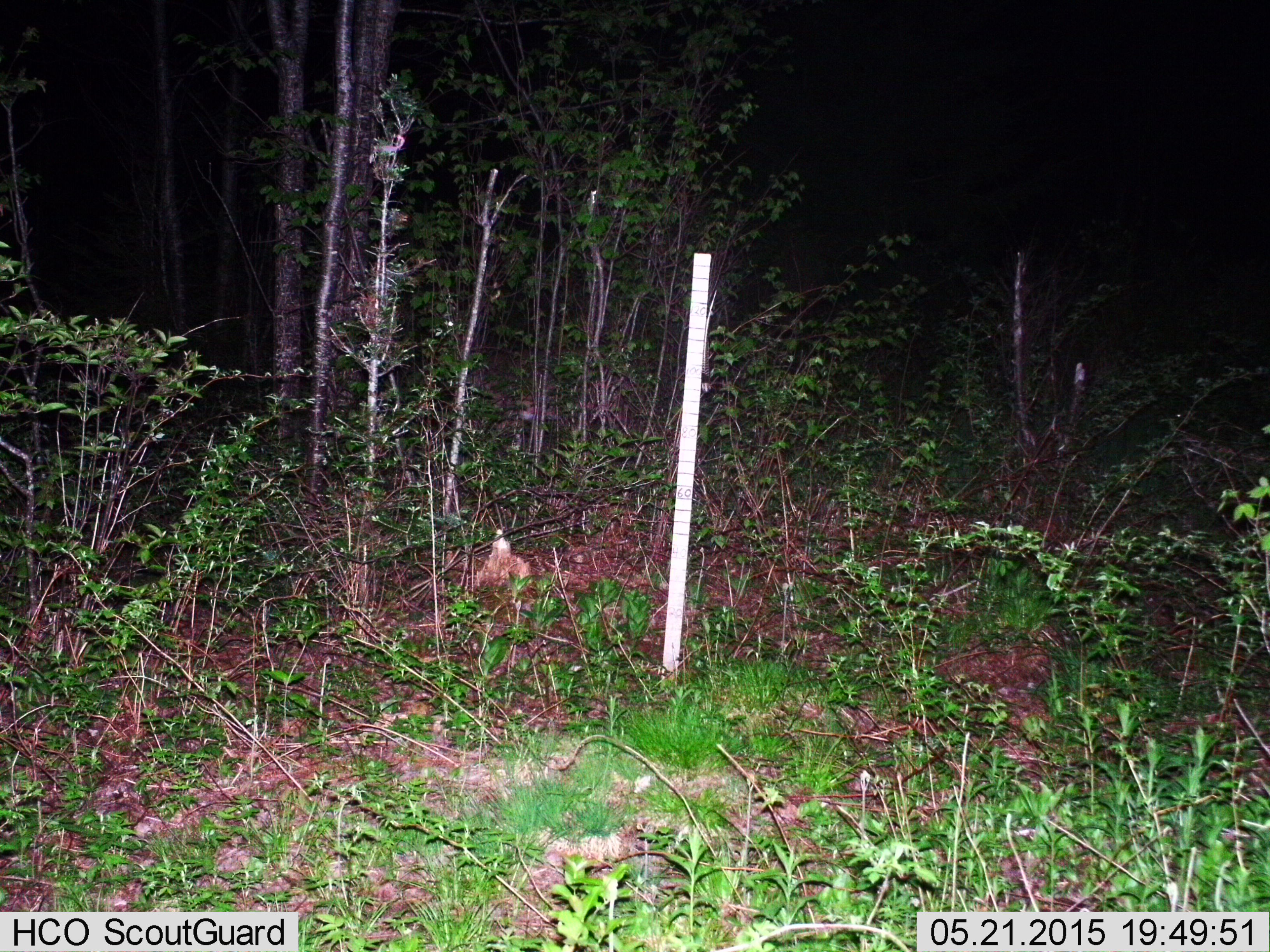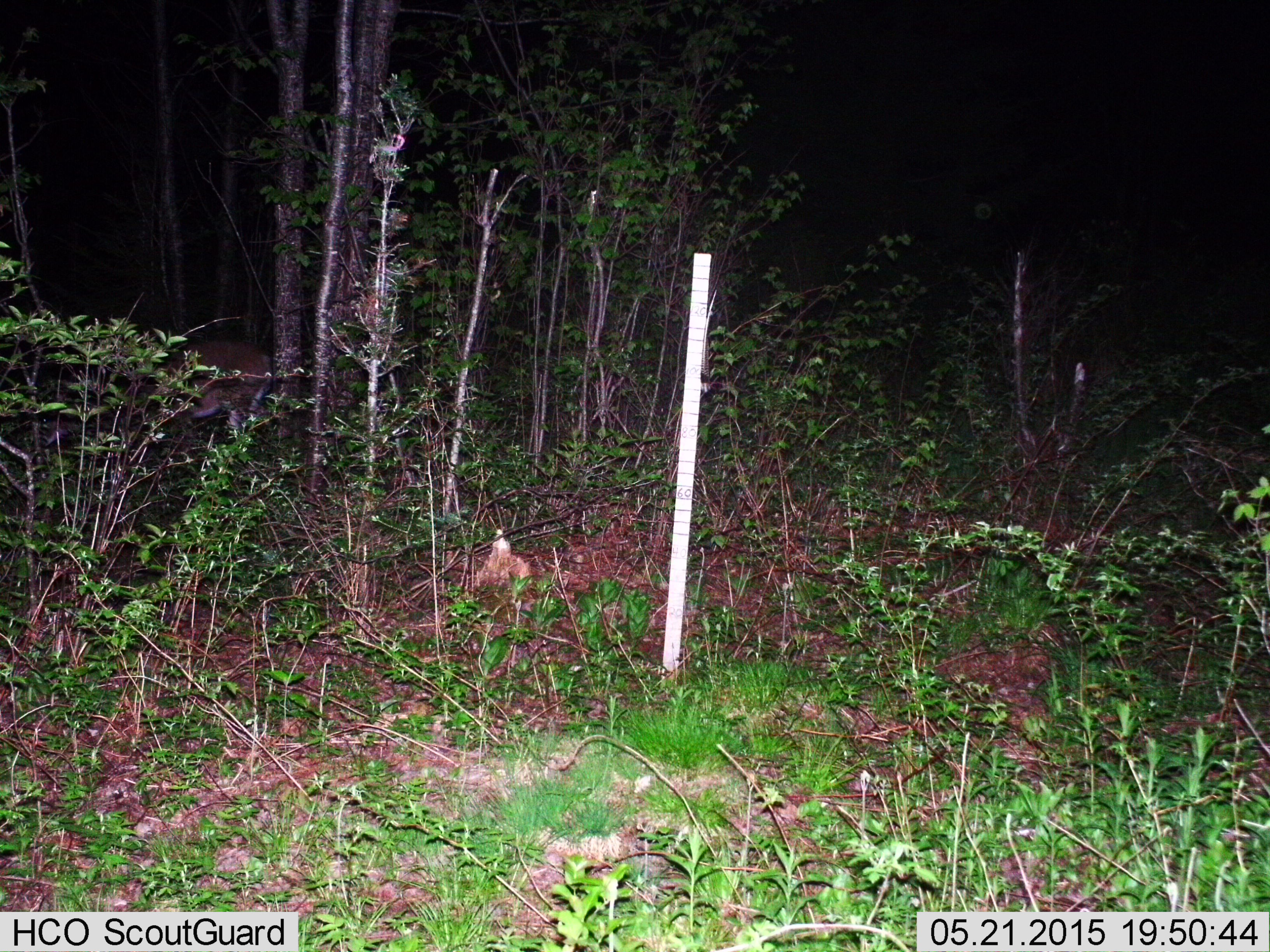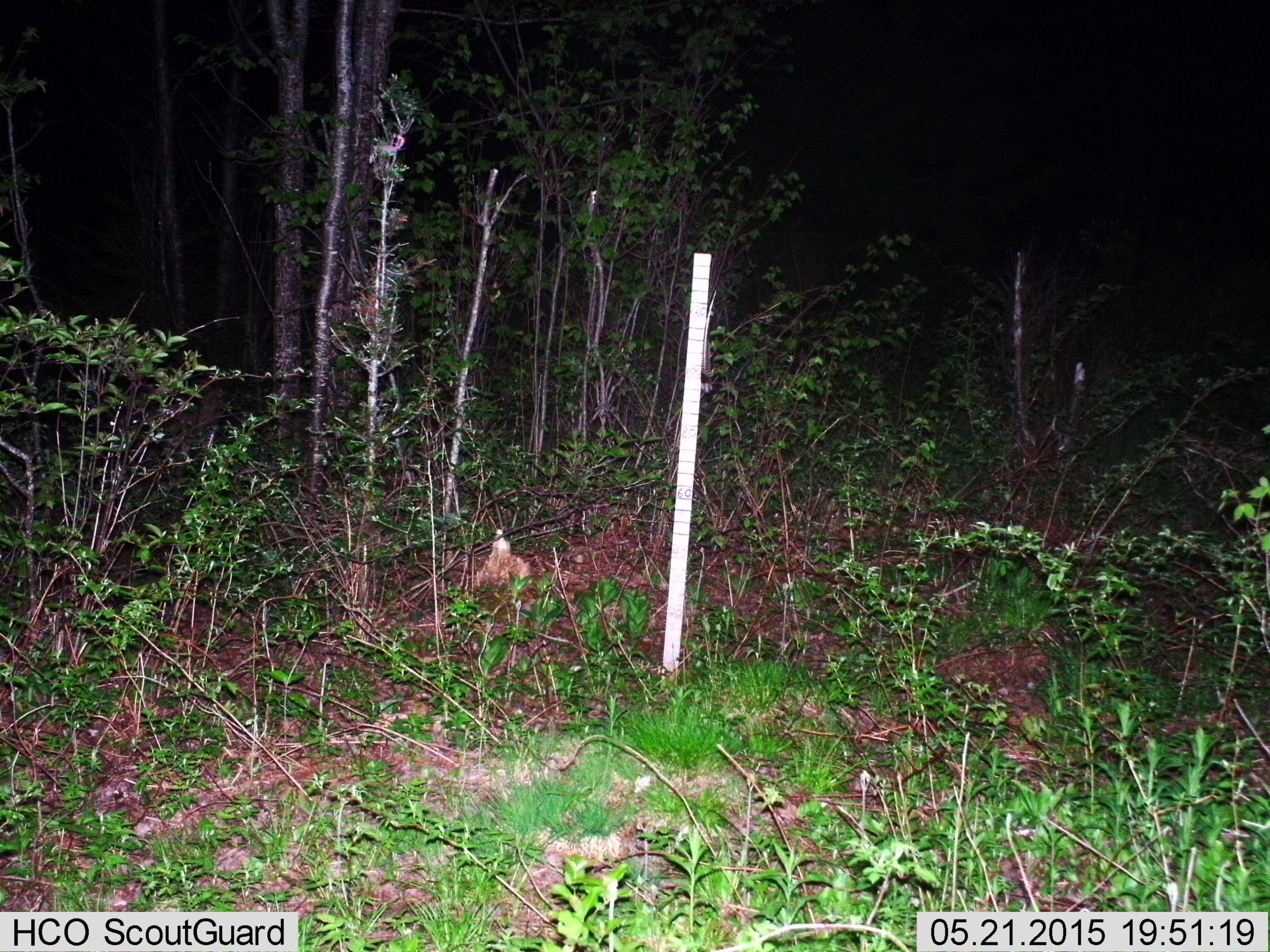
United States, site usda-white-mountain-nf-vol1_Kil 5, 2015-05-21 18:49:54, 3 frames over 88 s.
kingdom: Animalia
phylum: Chordata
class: Mammalia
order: Artiodactyla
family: Cervidae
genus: Odocoileus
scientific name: Odocoileus virginianus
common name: white-tailed deer